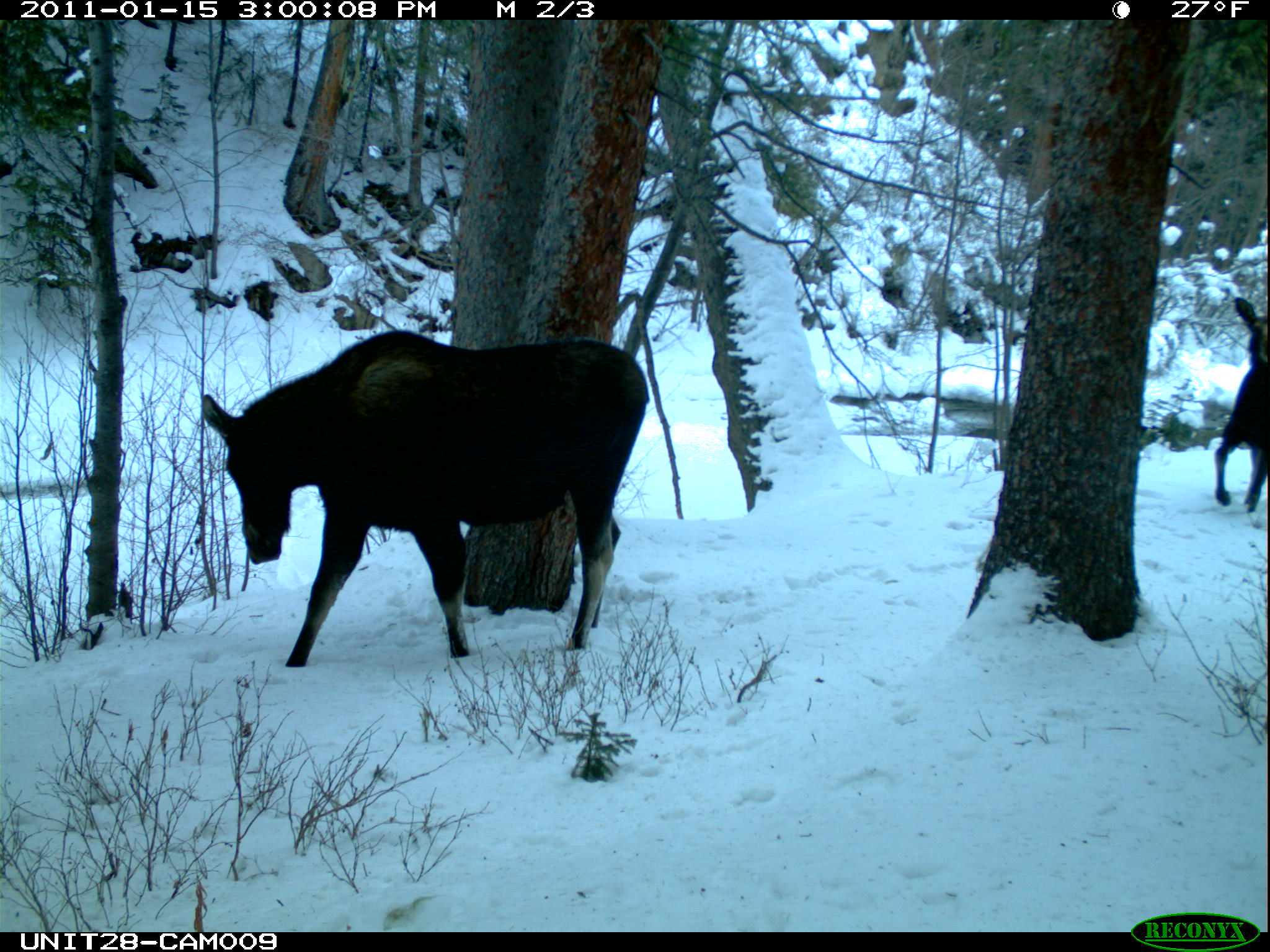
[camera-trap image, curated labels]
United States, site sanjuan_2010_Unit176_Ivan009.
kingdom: Animalia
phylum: Chordata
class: Mammalia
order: Artiodactyla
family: Cervidae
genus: Alces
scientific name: Alces alces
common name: moose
Alces alces (moose).